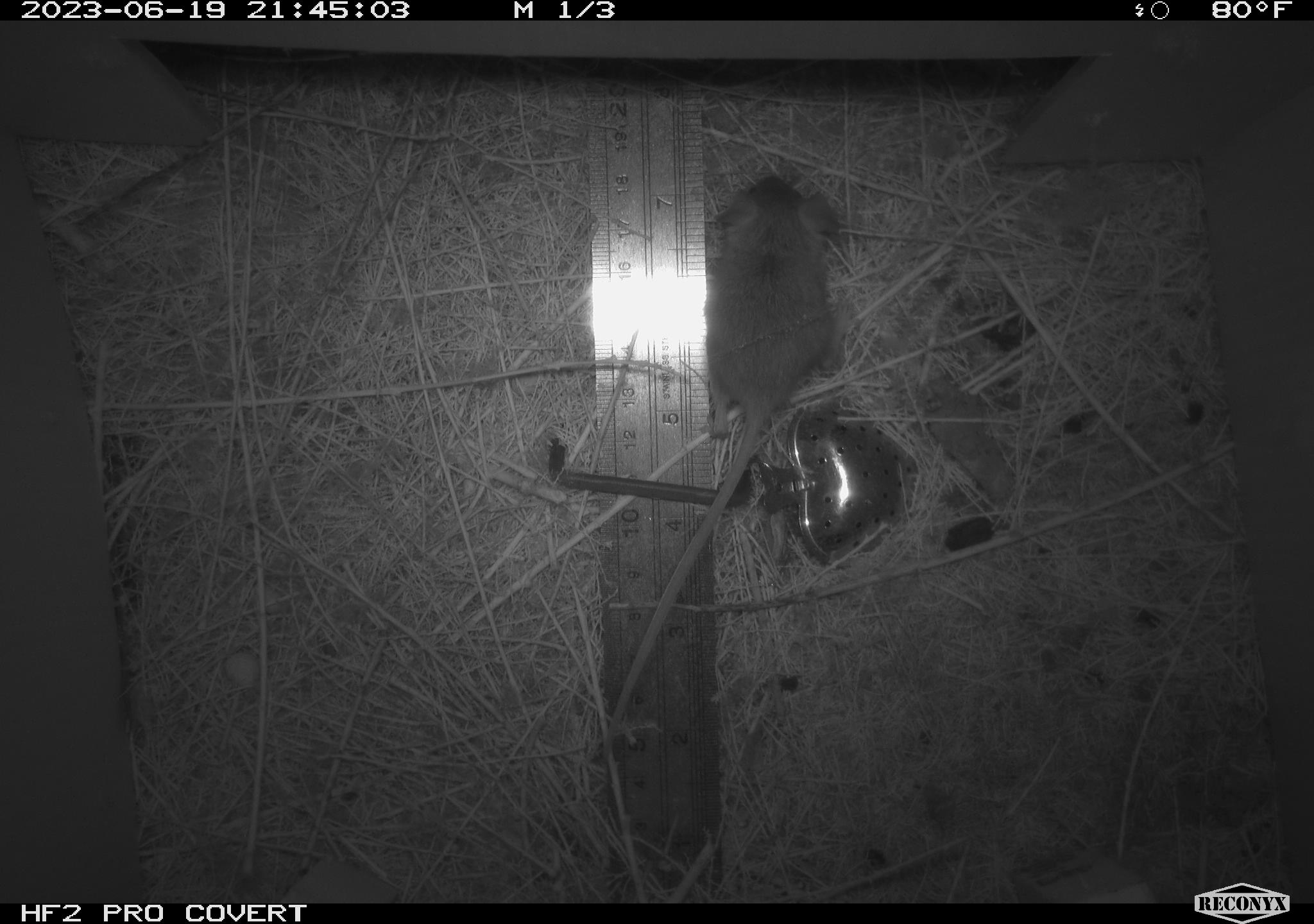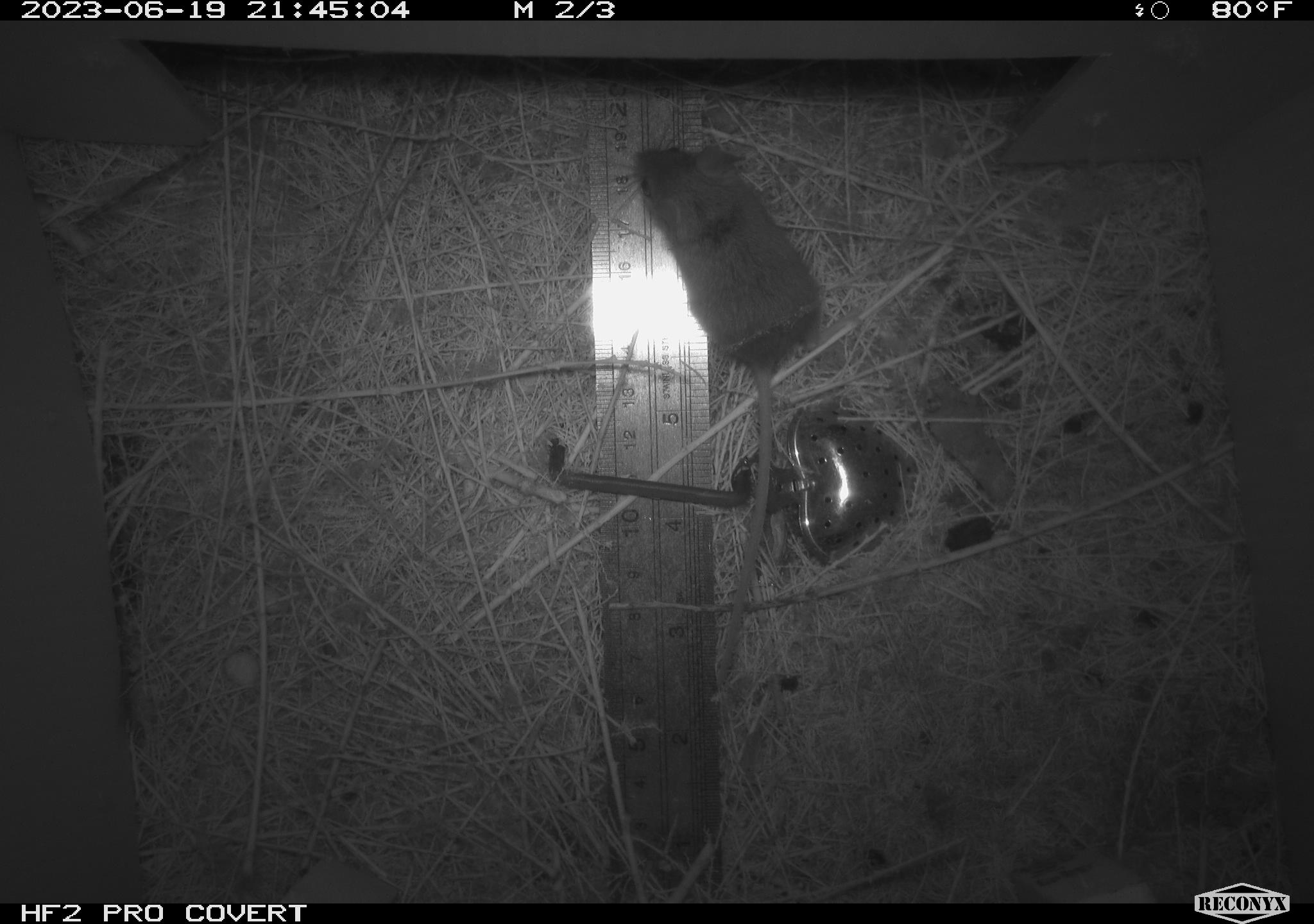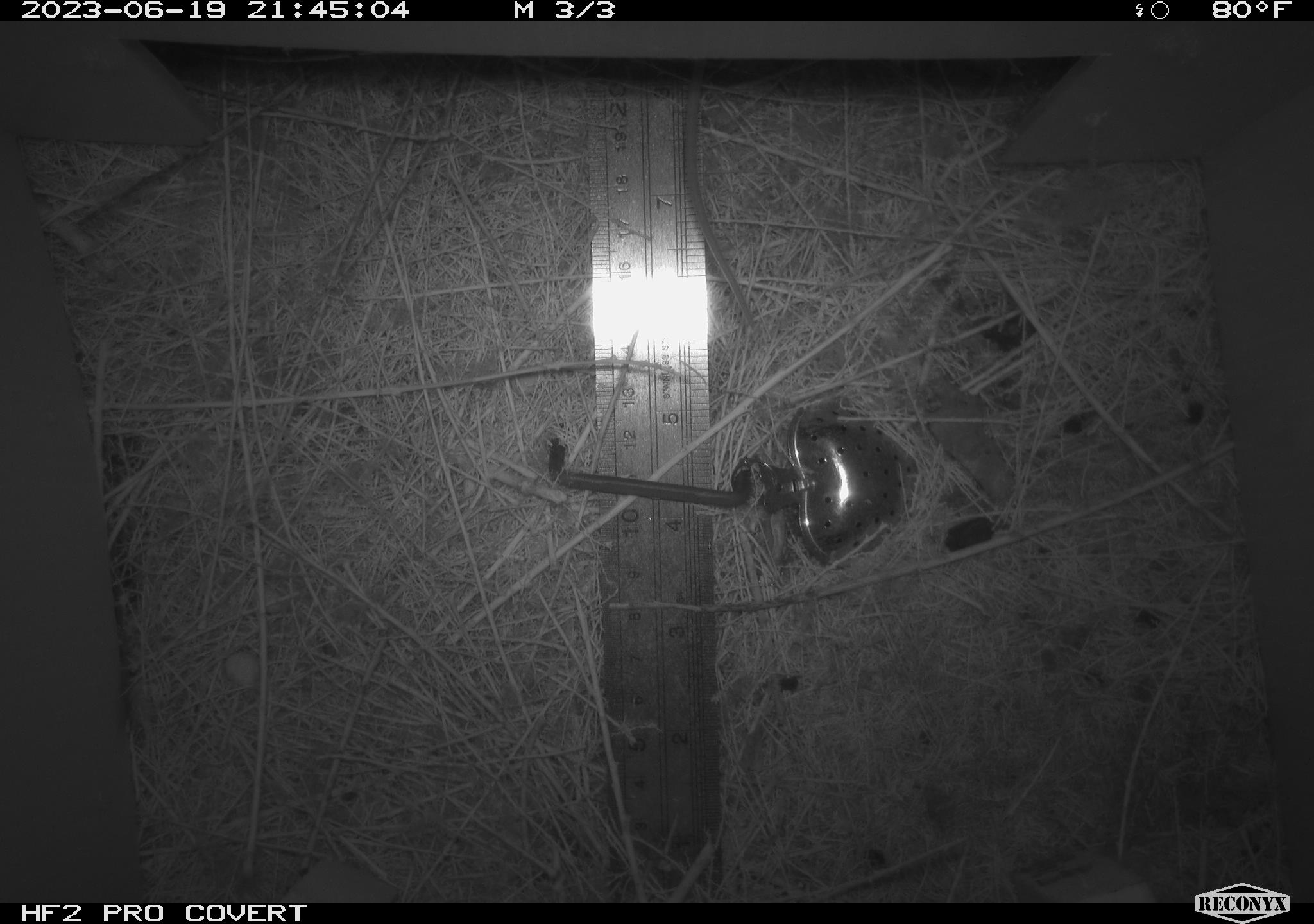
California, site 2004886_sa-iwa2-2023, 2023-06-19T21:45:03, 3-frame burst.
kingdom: Animalia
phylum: Chordata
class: Mammalia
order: Rodentia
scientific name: Rodentia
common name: mouse species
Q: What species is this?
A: Mouse species (Rodentia).